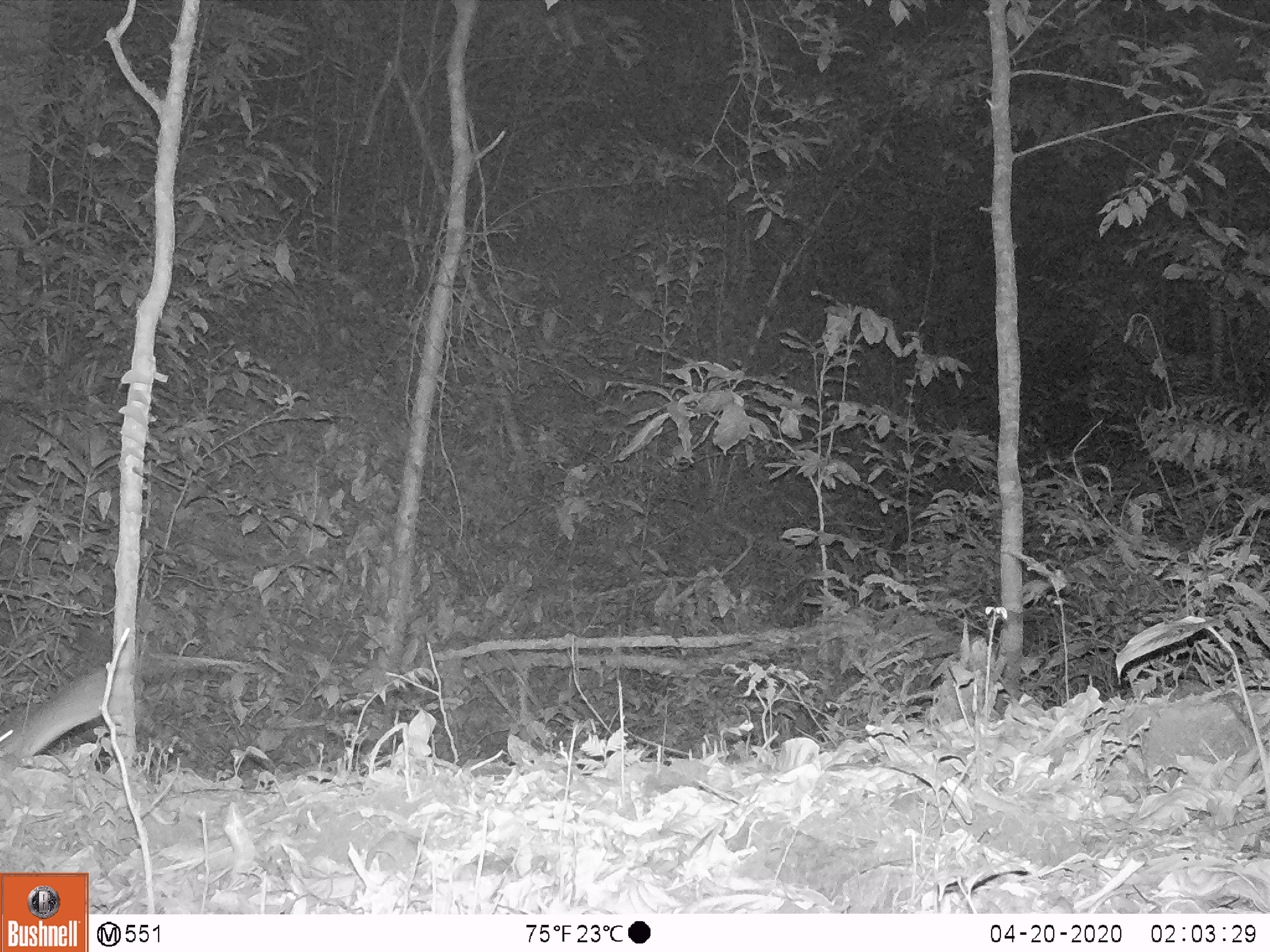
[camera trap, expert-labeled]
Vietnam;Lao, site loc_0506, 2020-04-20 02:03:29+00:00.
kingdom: Animalia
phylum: Chordata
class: Mammalia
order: Rodentia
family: Muridae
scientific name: Muridae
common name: old-world mice and rats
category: unidentified murid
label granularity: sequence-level